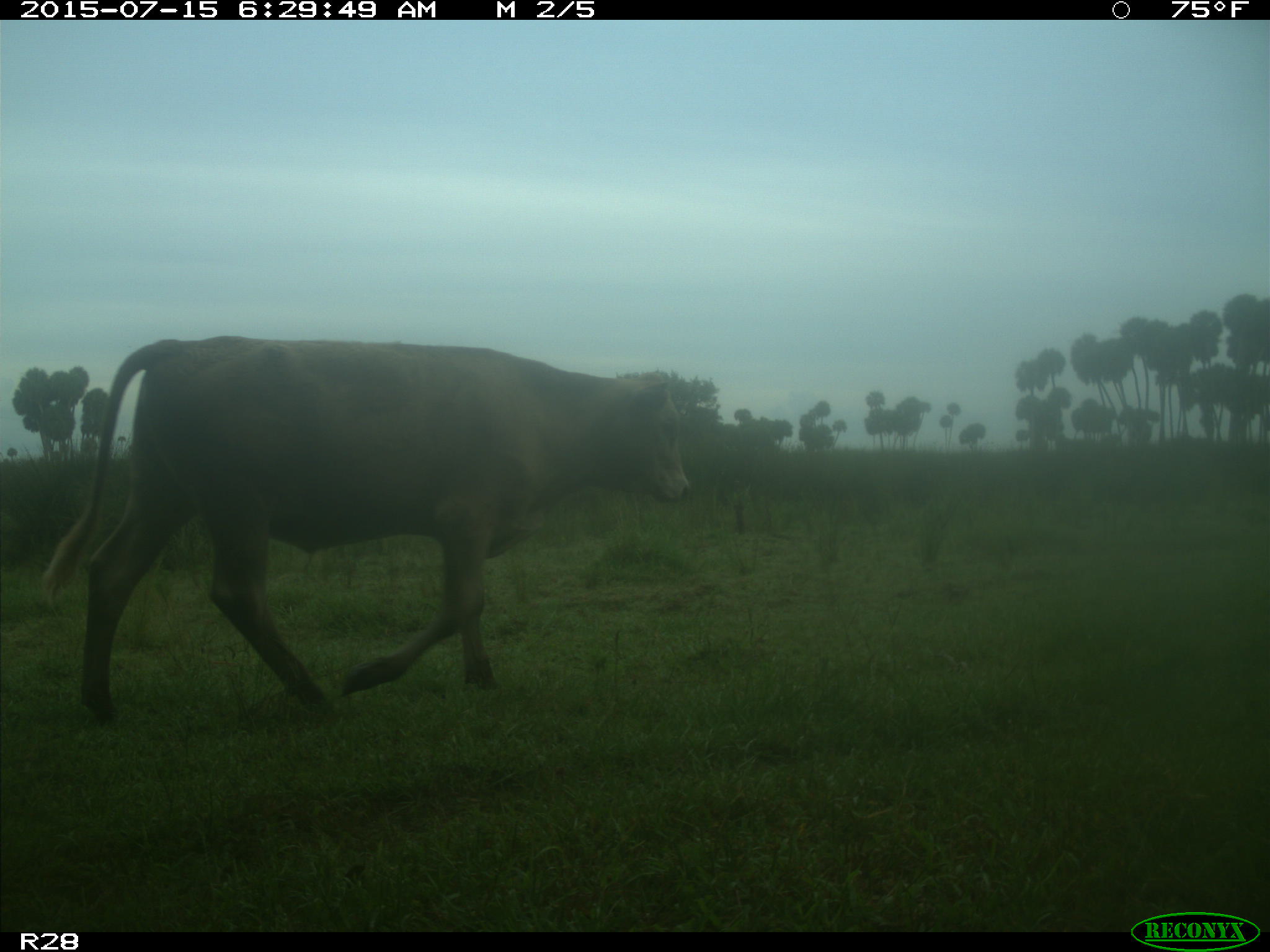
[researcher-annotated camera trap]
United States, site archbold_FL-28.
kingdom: Animalia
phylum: Chordata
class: Mammalia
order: Artiodactyla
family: Bovidae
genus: Bos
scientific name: Bos taurus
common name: domestic cow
Bos taurus (domestic cow).